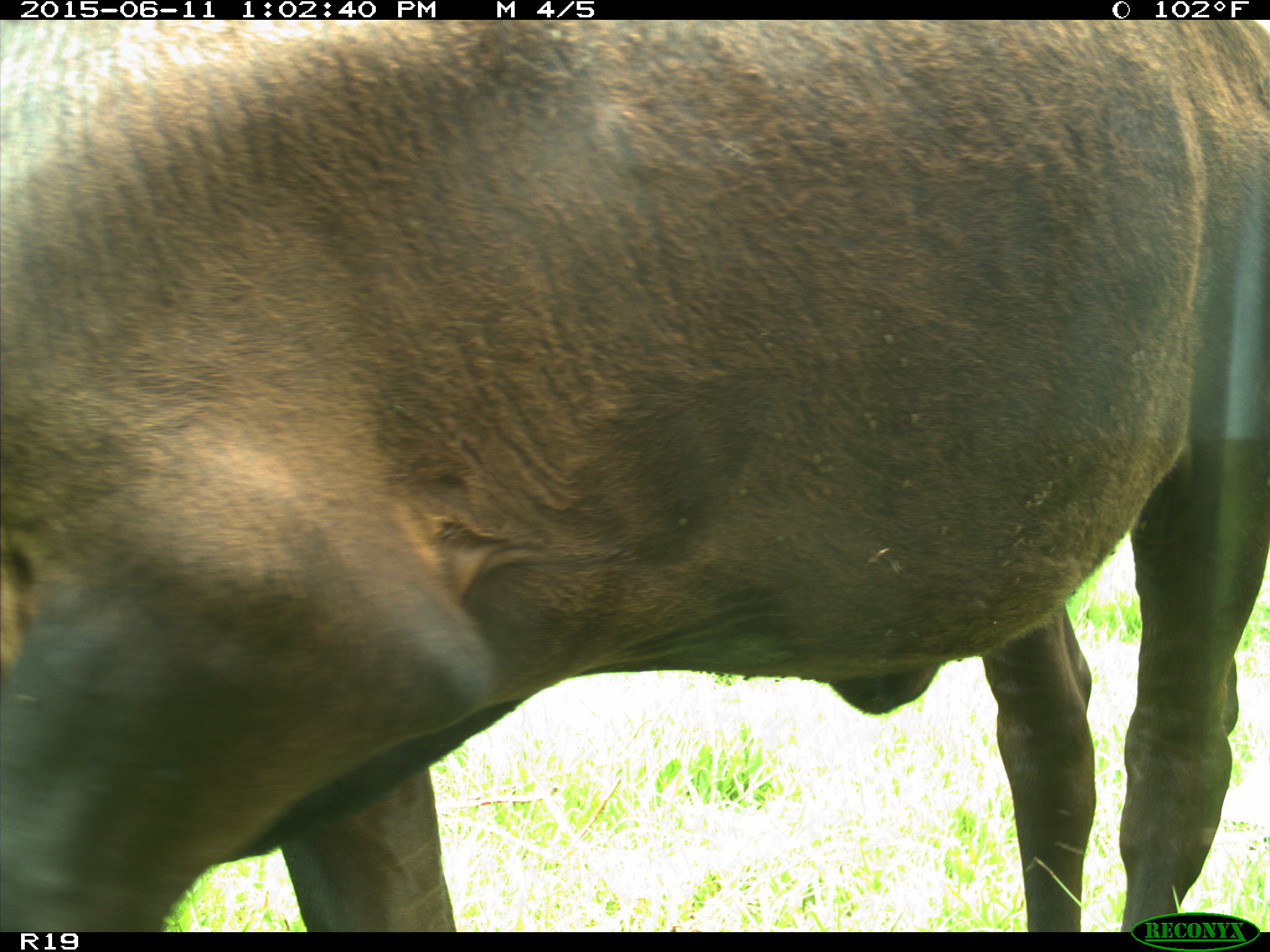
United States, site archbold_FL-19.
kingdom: Animalia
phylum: Chordata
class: Mammalia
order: Artiodactyla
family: Bovidae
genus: Bos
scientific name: Bos taurus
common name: domestic cow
Bos taurus (domestic cow).